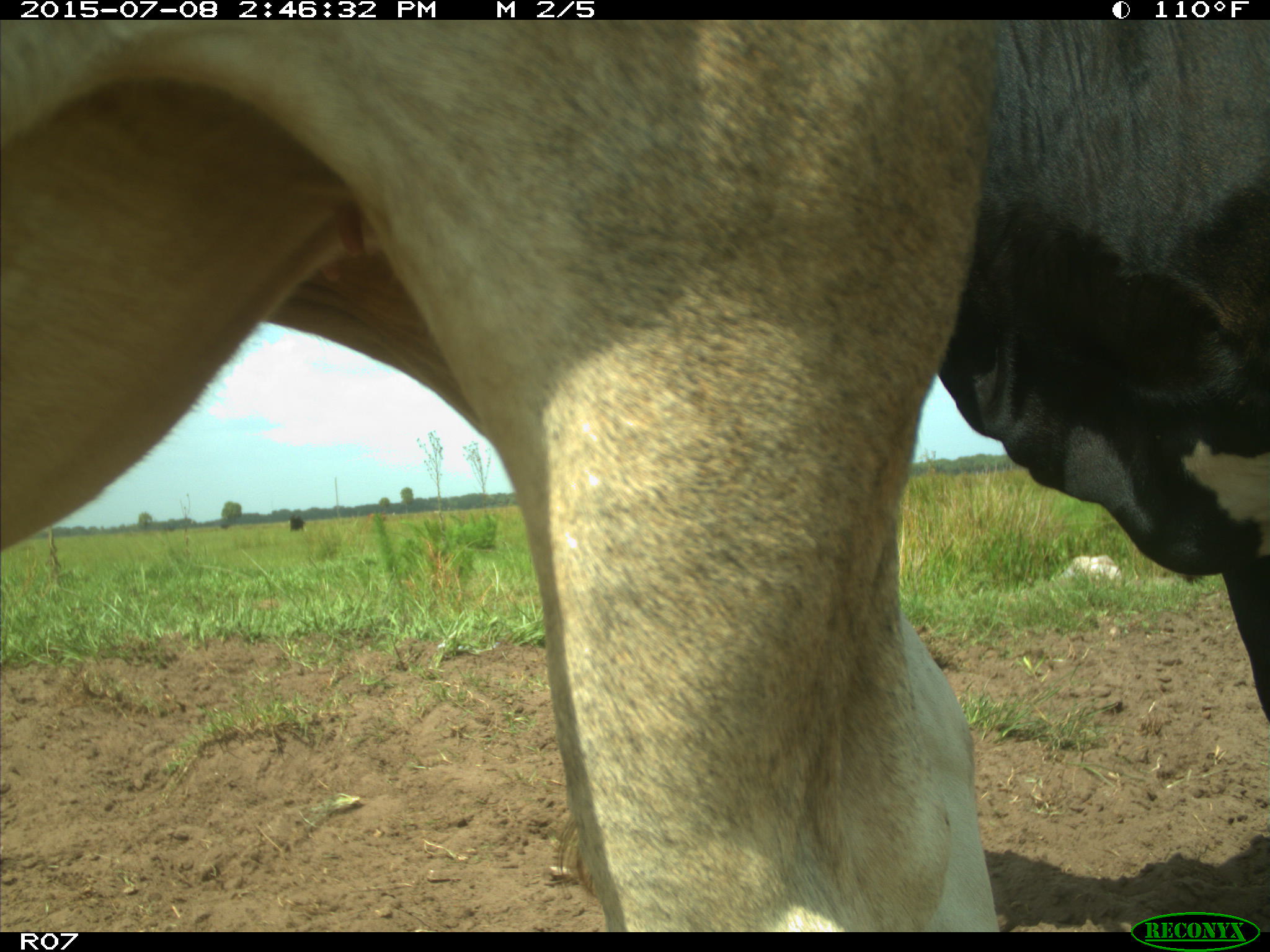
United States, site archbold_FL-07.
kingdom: Animalia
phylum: Chordata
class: Mammalia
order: Artiodactyla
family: Bovidae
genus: Bos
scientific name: Bos taurus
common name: domestic cow